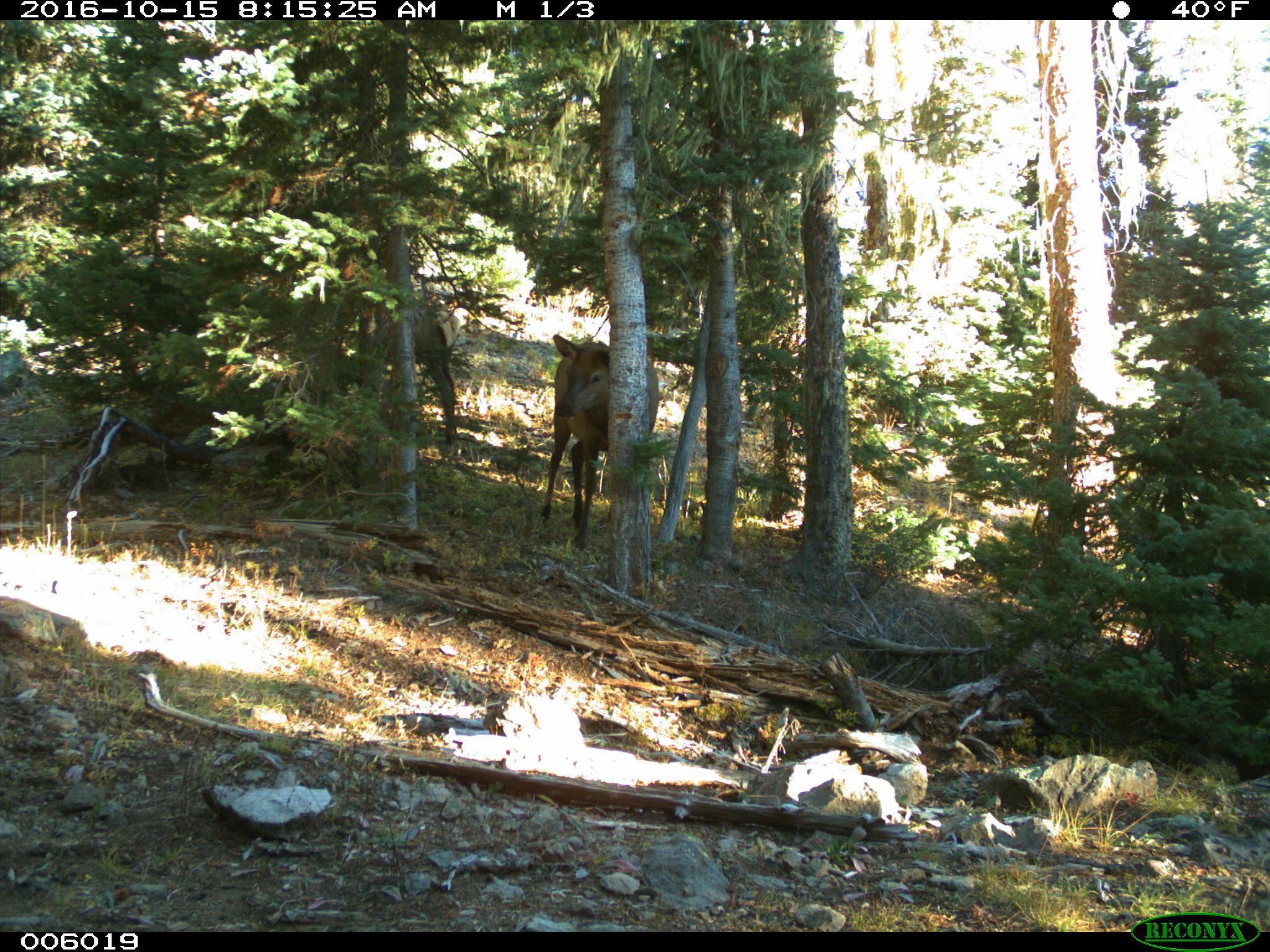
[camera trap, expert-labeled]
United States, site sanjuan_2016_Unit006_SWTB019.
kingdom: Animalia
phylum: Chordata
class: Mammalia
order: Artiodactyla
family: Cervidae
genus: Cervus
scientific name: Cervus elaphus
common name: red deer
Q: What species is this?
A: Cervus elaphus (red deer).